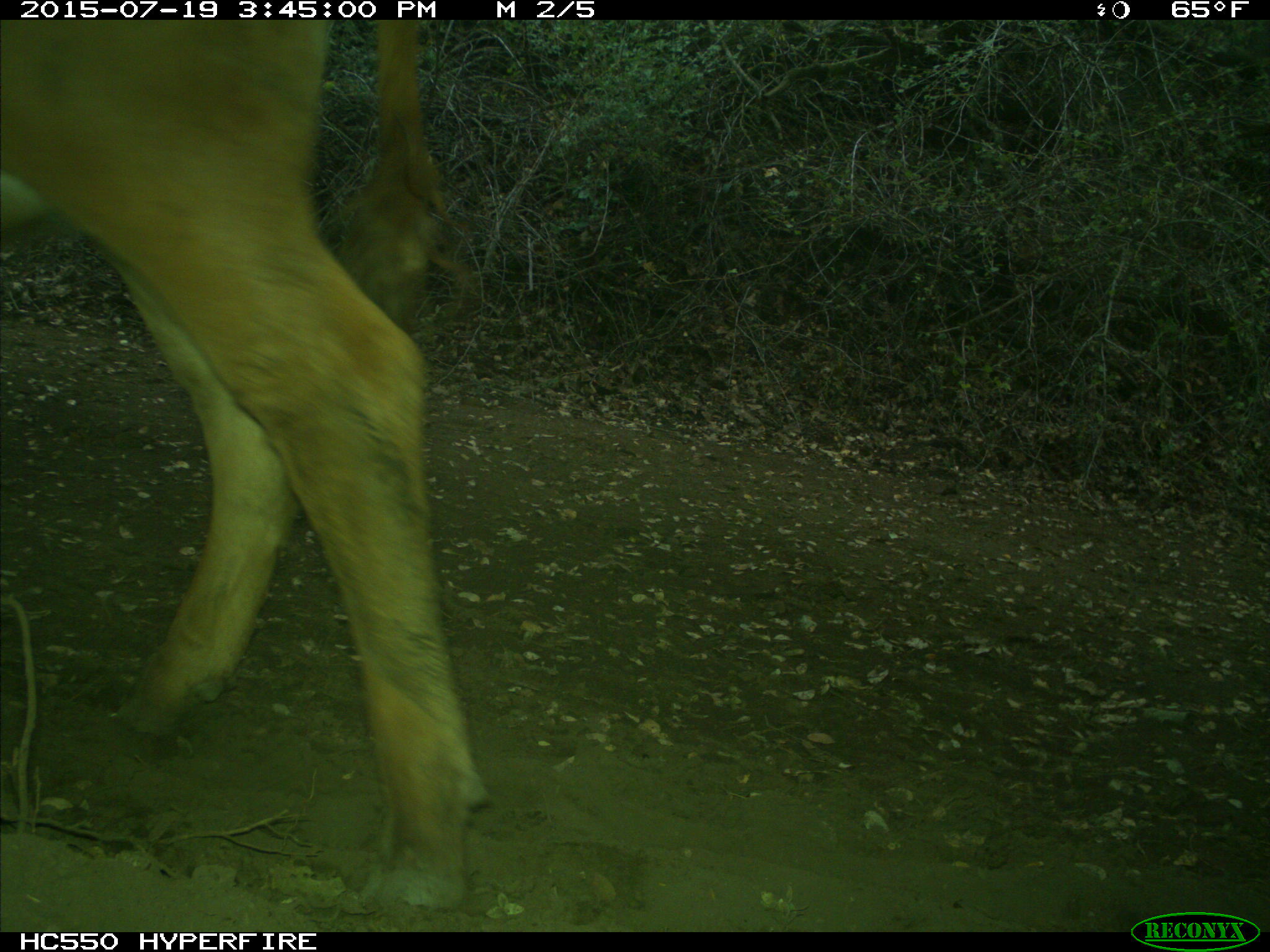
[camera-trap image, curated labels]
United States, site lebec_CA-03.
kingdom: Animalia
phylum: Chordata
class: Mammalia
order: Artiodactyla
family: Bovidae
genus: Bos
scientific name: Bos taurus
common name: domestic cow